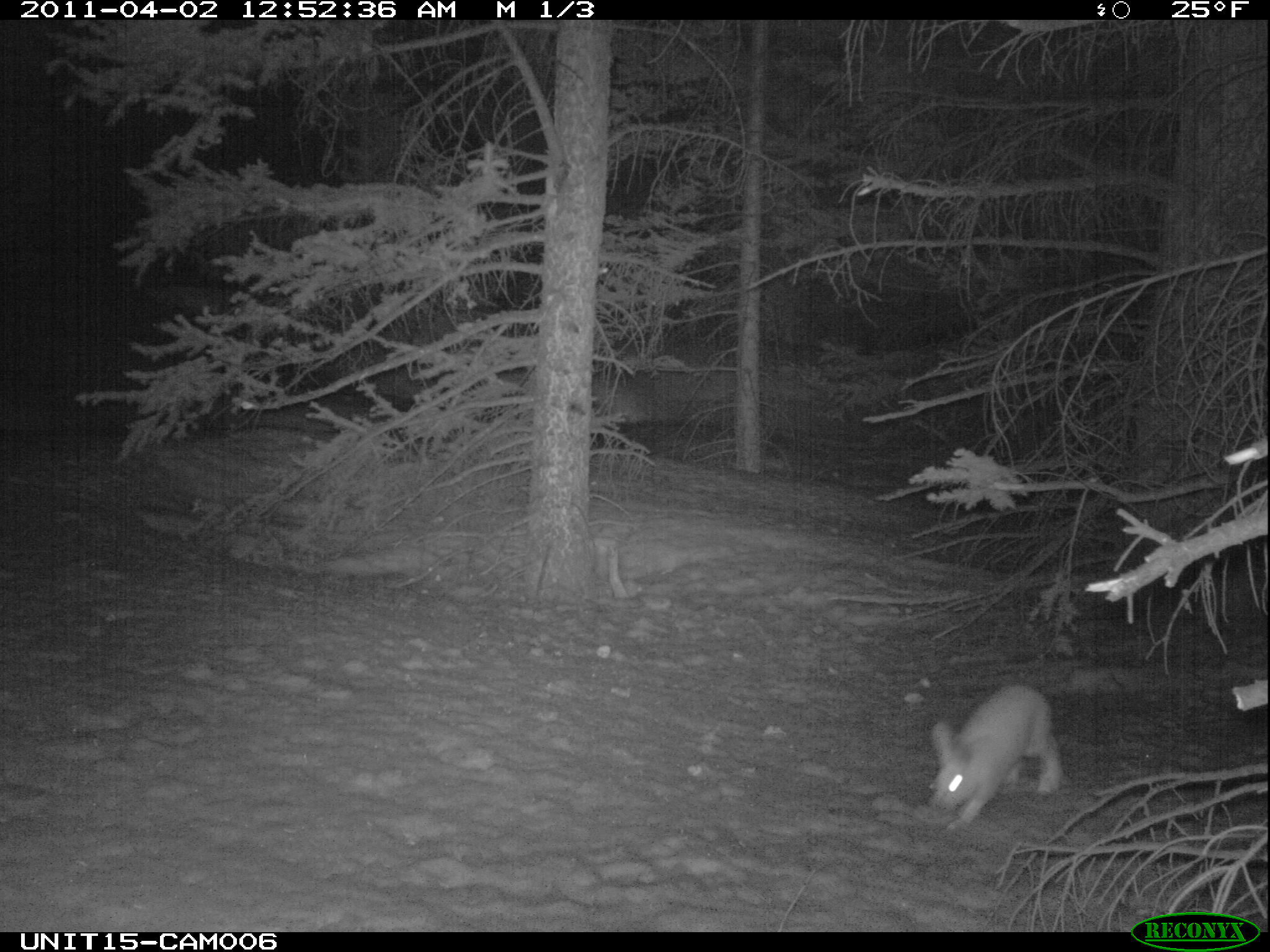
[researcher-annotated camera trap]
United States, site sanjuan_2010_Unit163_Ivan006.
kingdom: Animalia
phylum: Chordata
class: Mammalia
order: Lagomorpha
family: Leporidae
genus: Lepus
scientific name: Lepus americanus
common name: snowshoe hare